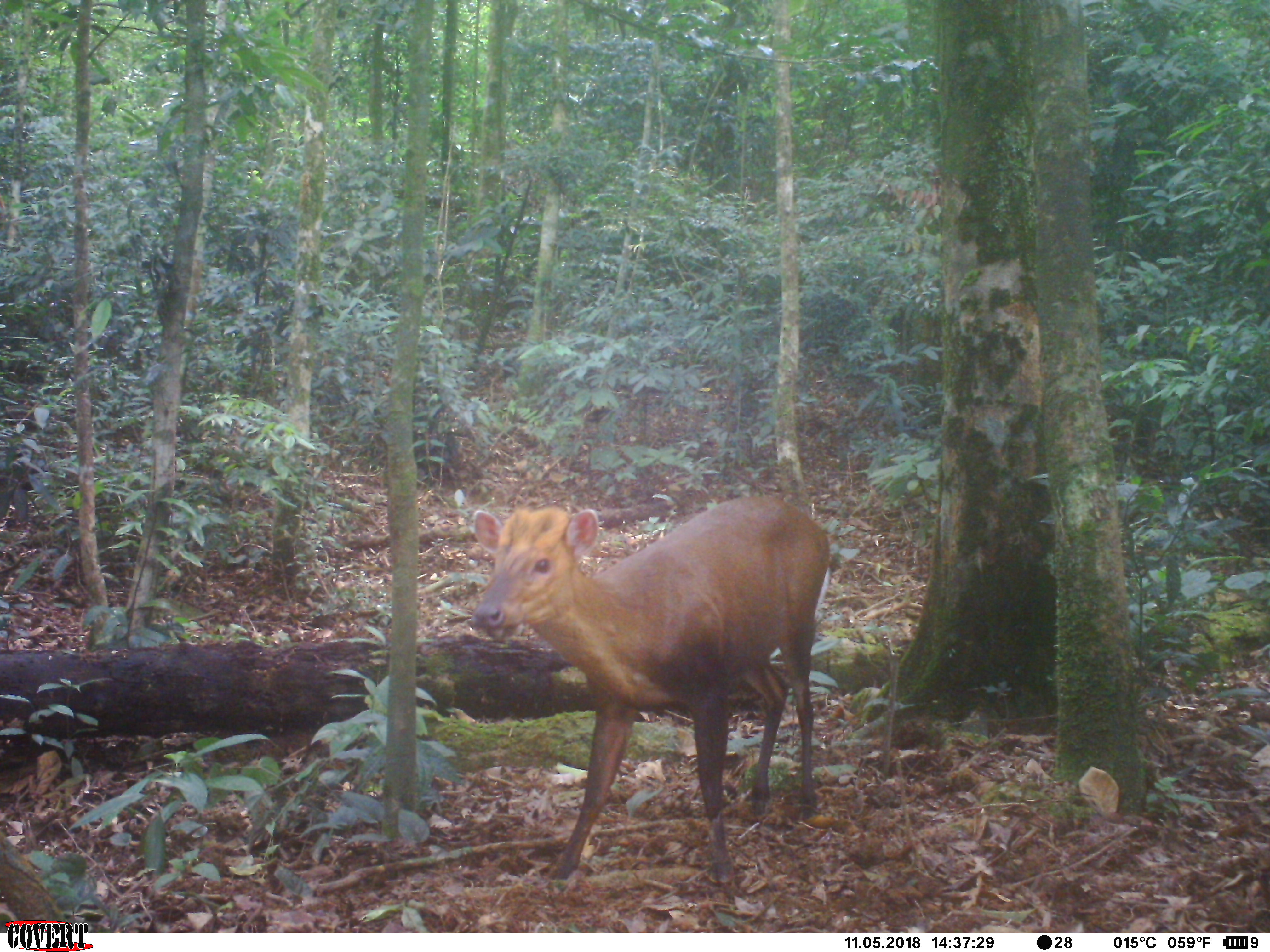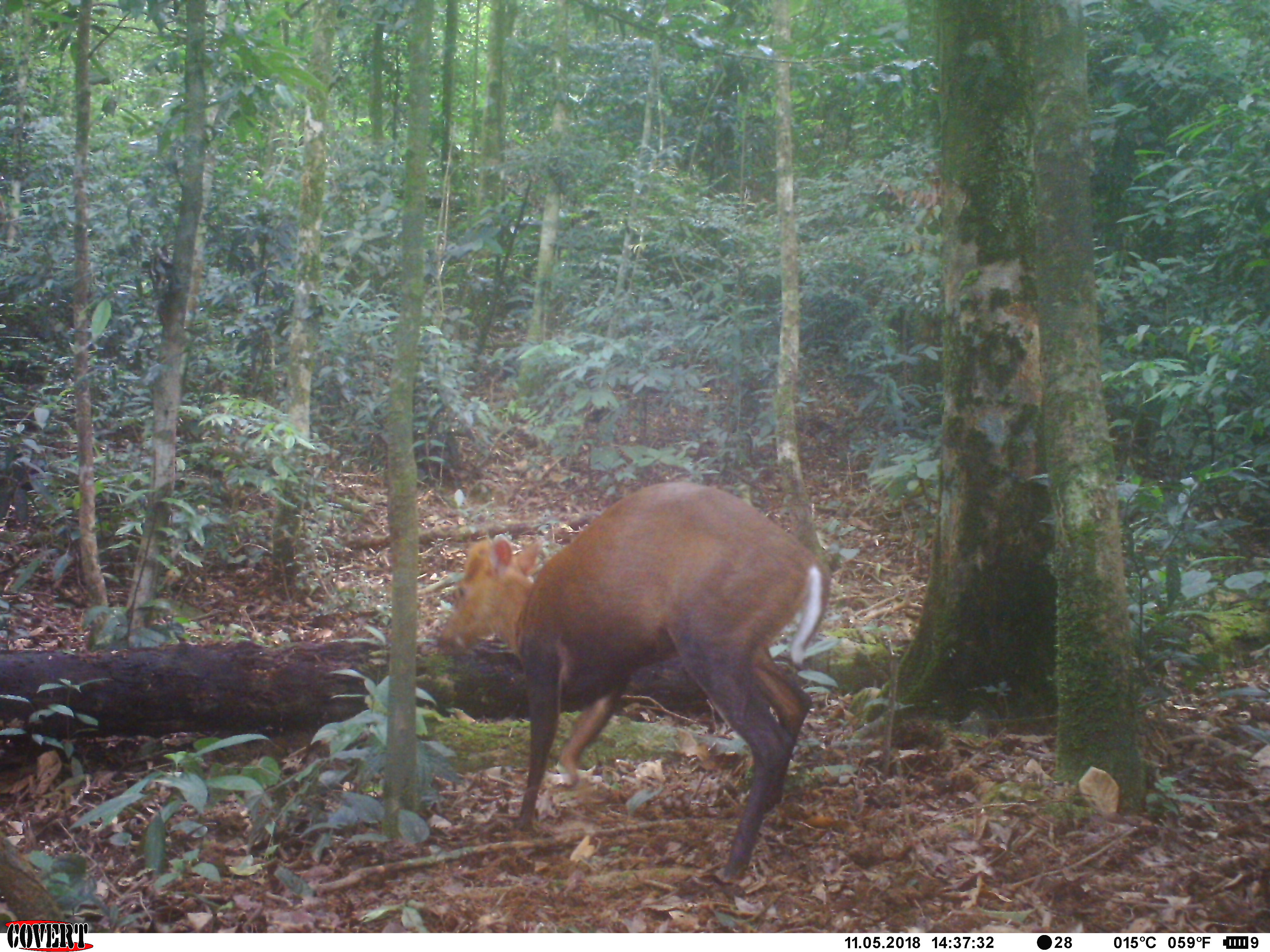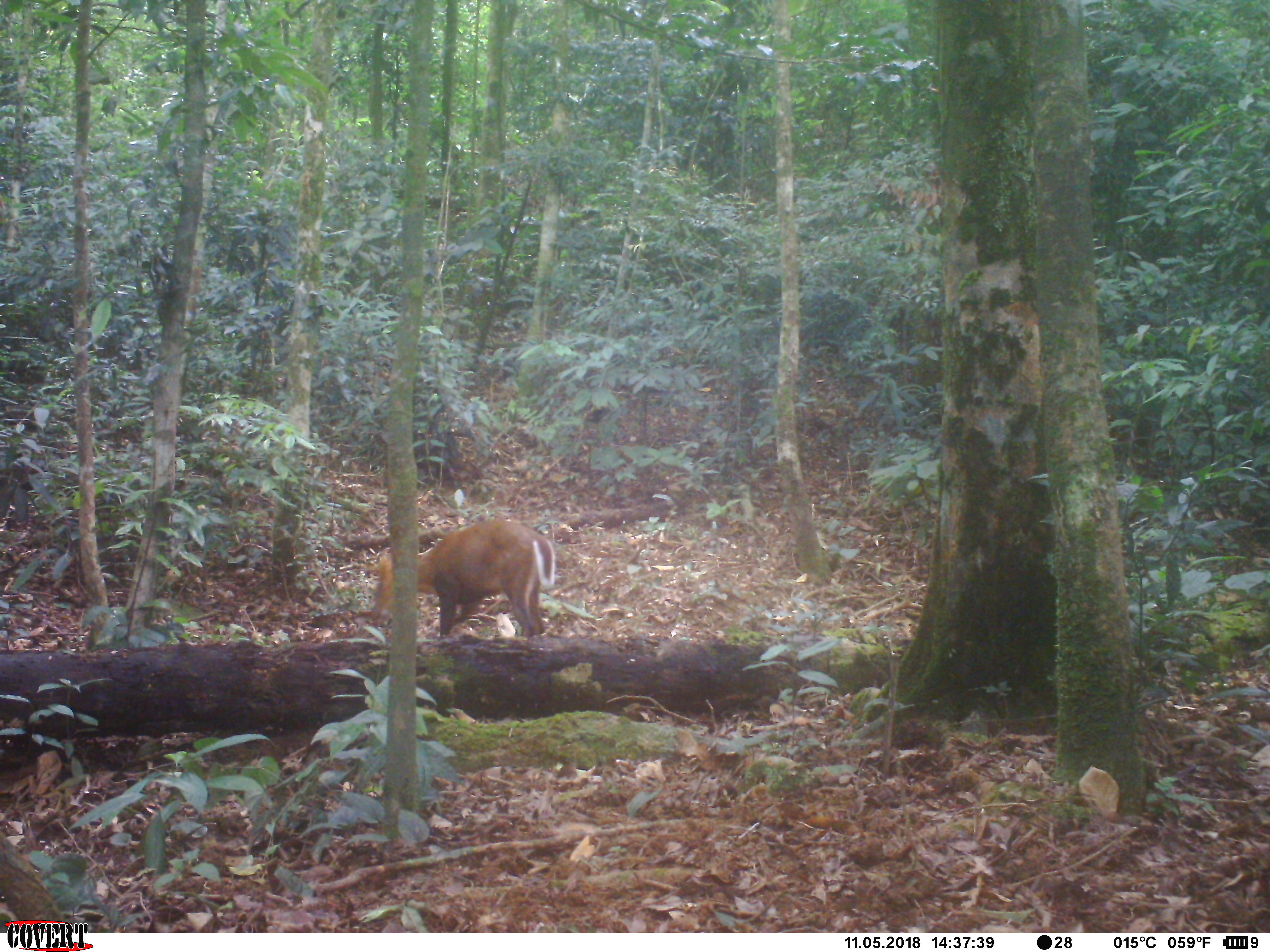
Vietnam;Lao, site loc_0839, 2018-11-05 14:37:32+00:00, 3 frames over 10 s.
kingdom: Animalia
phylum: Chordata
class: Mammalia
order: Artiodactyla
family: Cervidae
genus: Muntiacus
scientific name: Muntiacus rooseveltorum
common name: roosevelt's muntjac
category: roosevelts muntjac group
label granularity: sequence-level